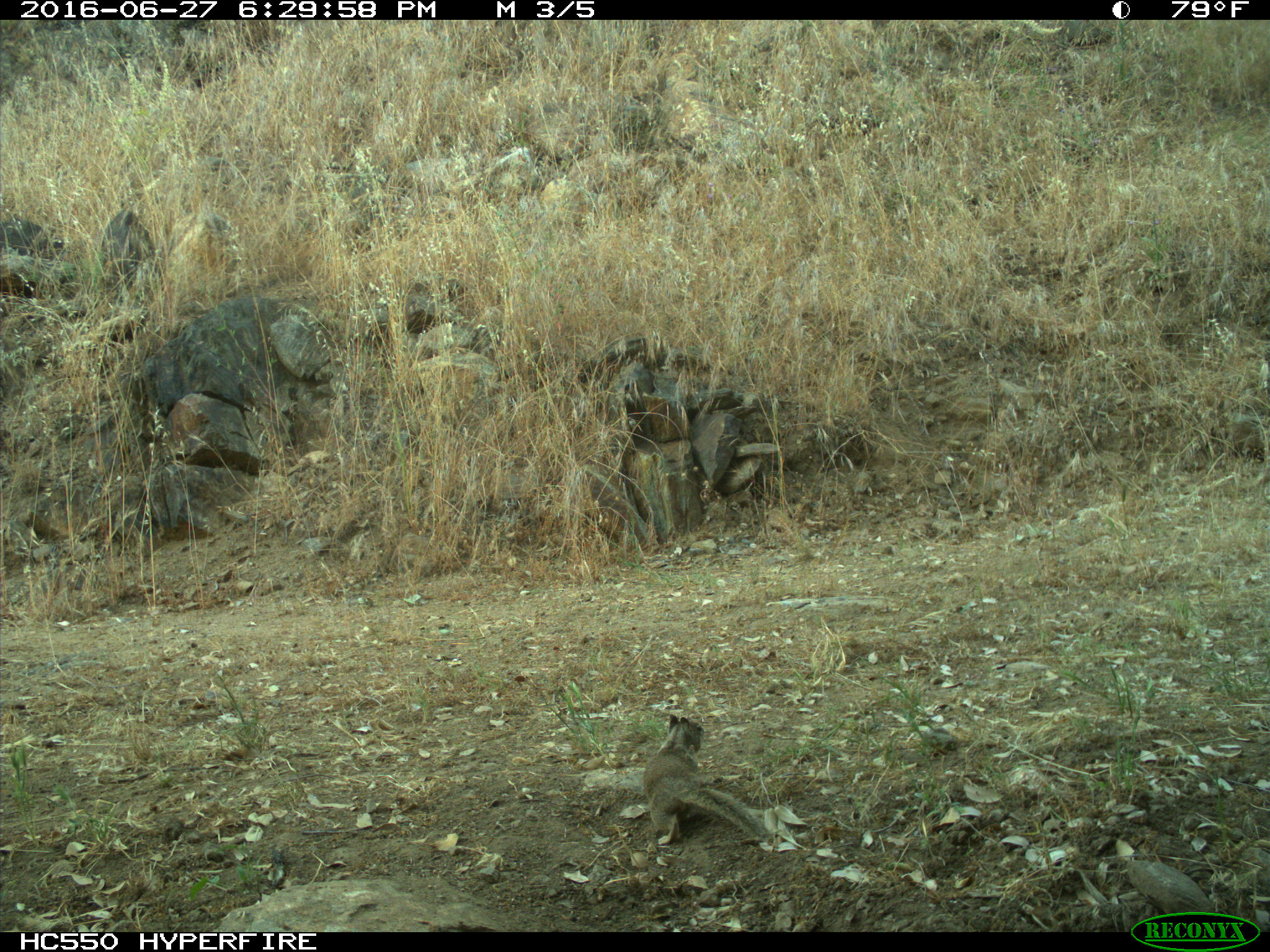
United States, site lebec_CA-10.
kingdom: Animalia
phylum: Chordata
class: Mammalia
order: Rodentia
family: Sciuridae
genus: Otospermophilus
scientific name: Otospermophilus beecheyi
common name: california ground squirrel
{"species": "Otospermophilus beecheyi (california ground squirrel)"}